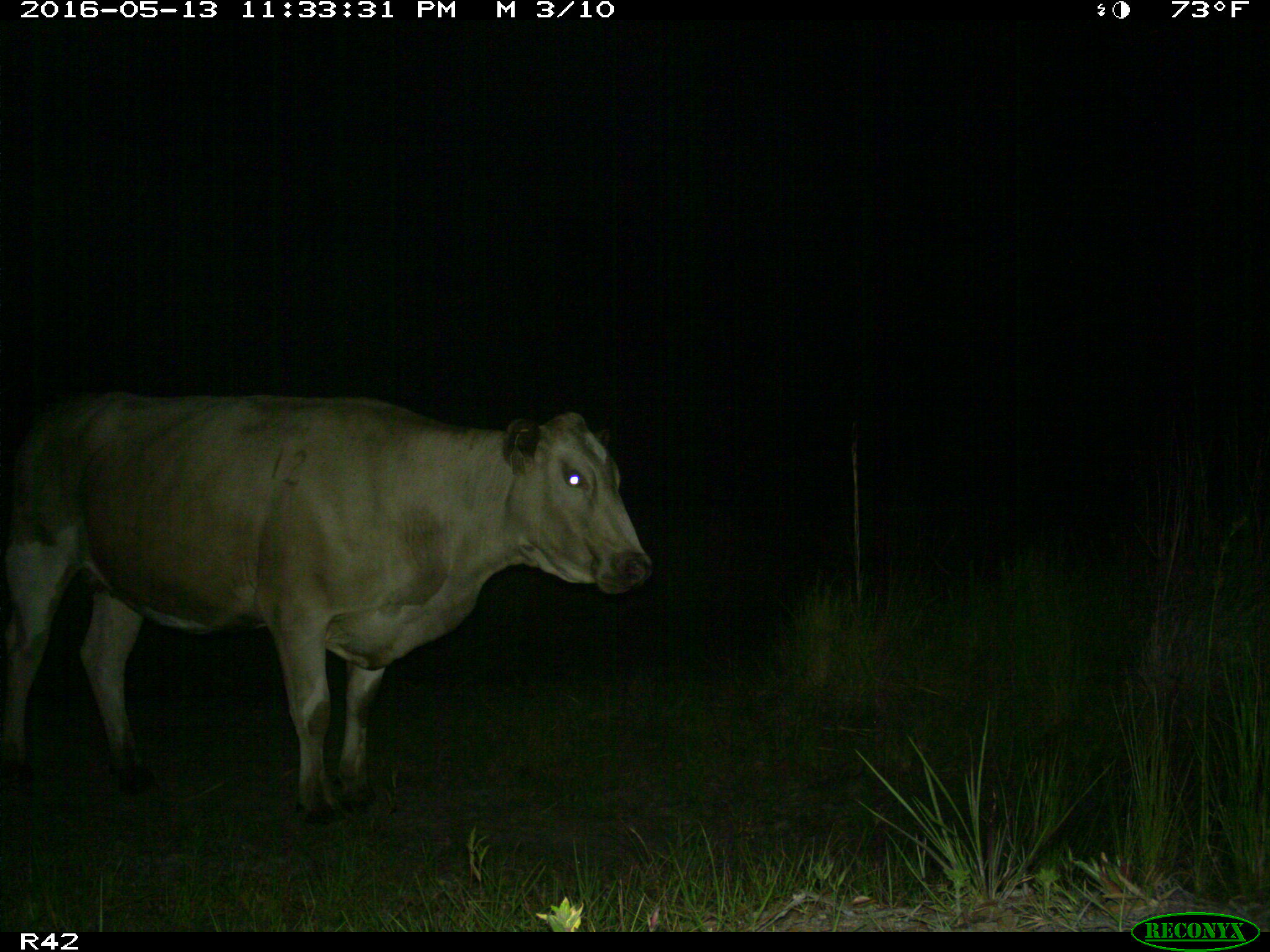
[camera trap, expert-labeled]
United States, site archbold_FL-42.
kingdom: Animalia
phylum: Chordata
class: Mammalia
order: Artiodactyla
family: Bovidae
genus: Bos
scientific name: Bos taurus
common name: domestic cow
Bos taurus (domestic cow).